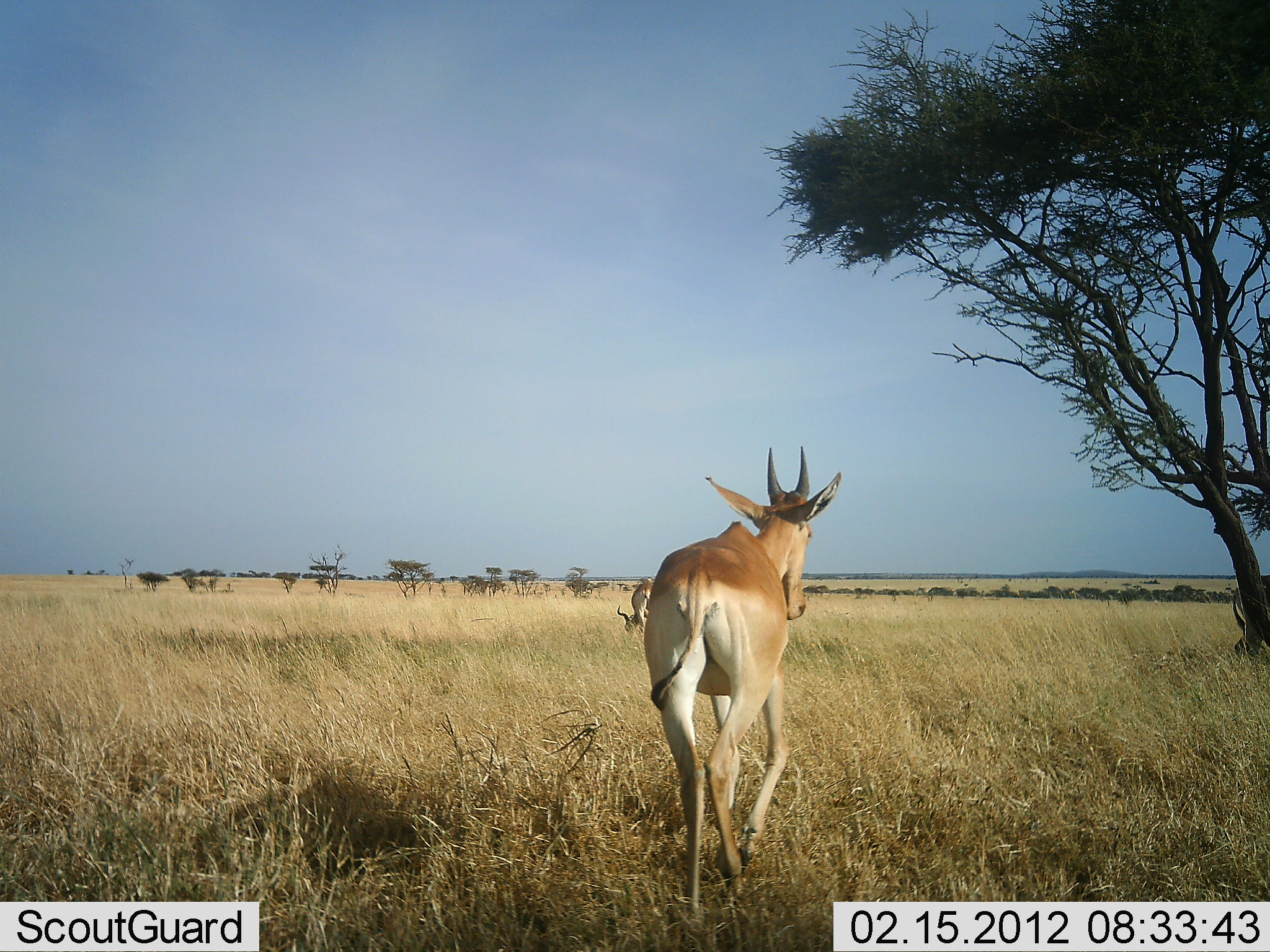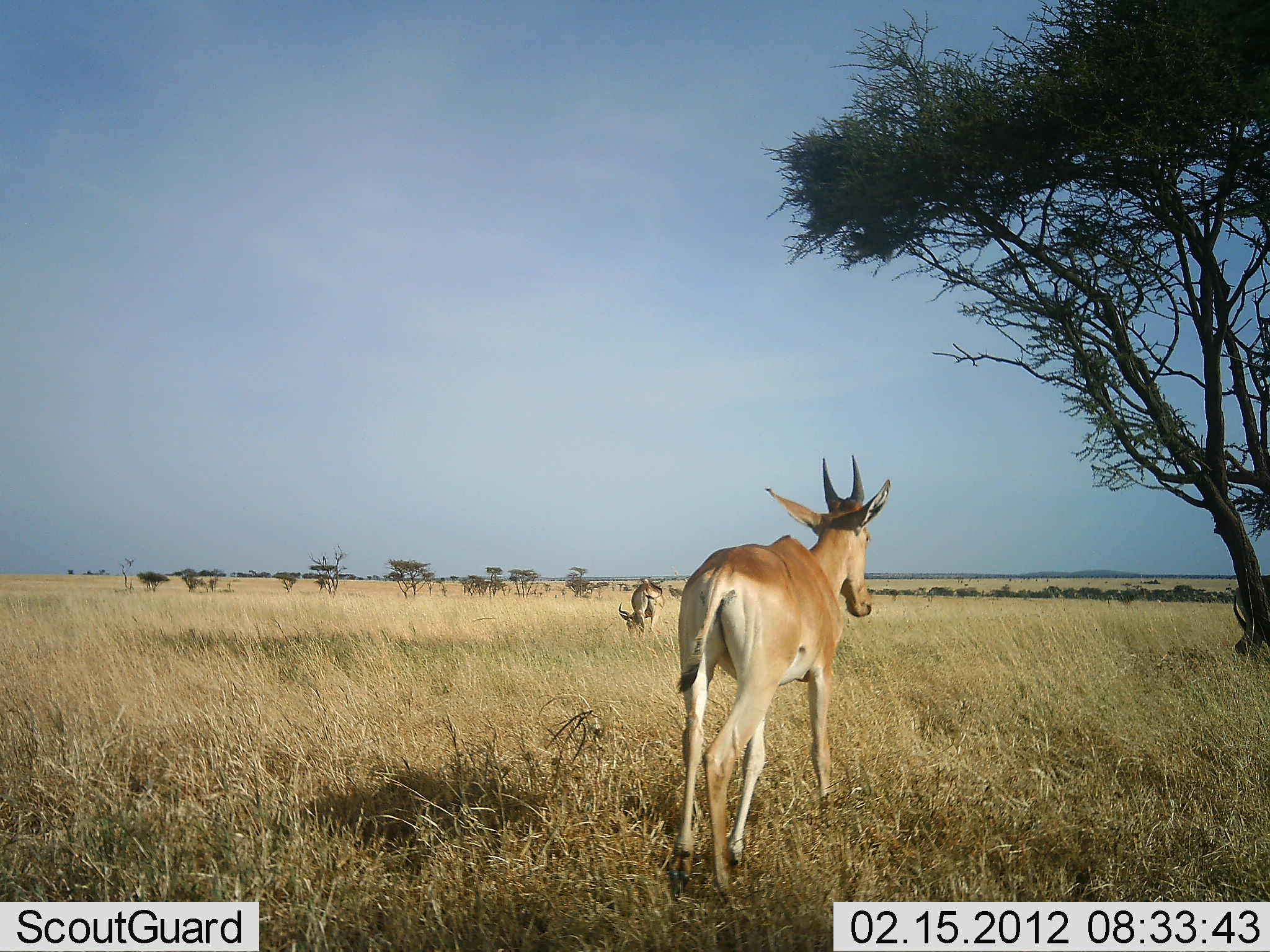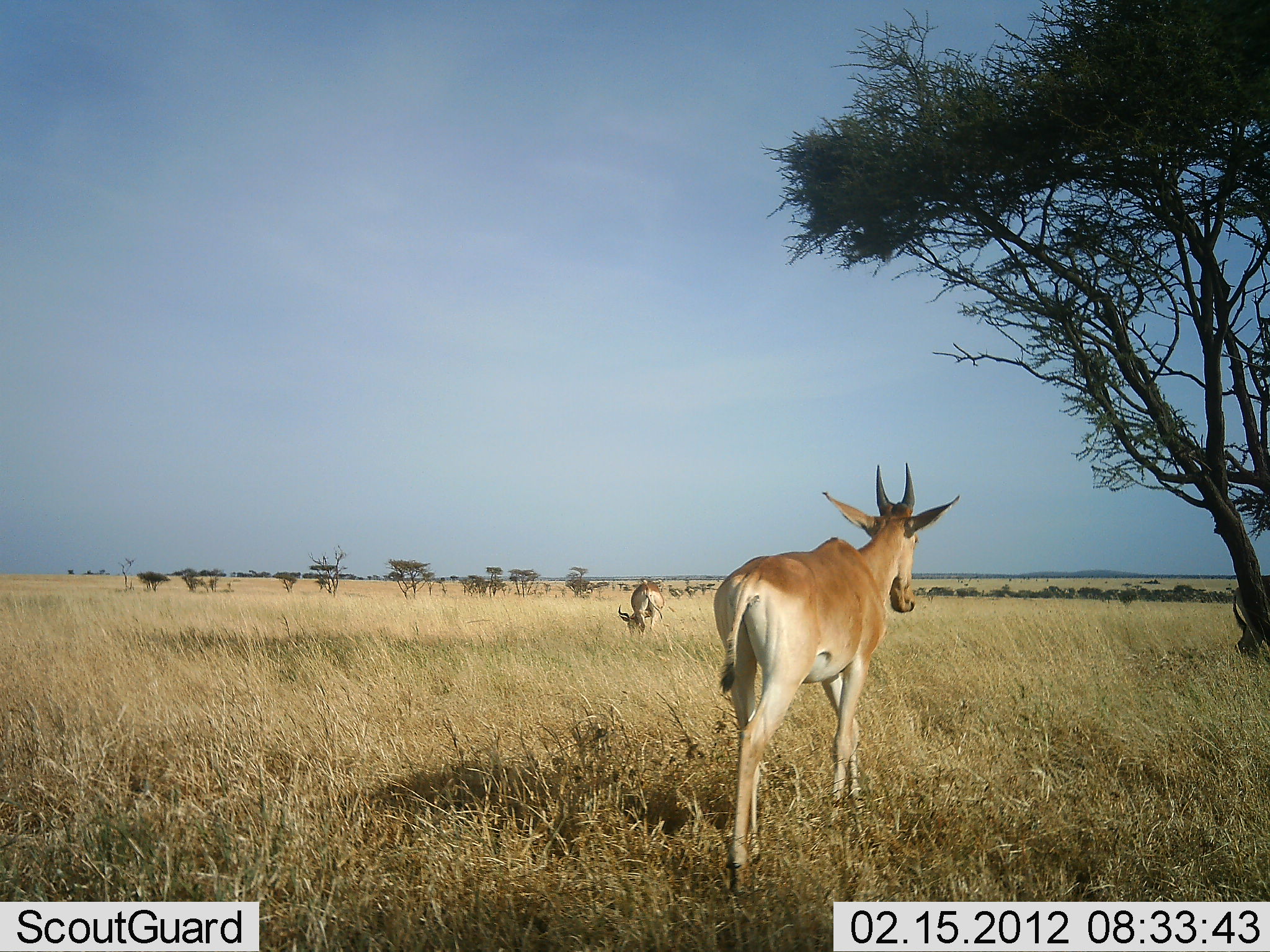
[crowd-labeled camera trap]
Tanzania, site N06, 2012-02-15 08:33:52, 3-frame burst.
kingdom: Animalia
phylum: Chordata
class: Mammalia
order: Artiodactyla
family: Bovidae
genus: Alcelaphus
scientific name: Alcelaphus buselaphus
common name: hartebeest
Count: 2.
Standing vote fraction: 44%.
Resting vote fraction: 0%.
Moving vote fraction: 72%.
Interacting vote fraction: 0%.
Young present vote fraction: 22%.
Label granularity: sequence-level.